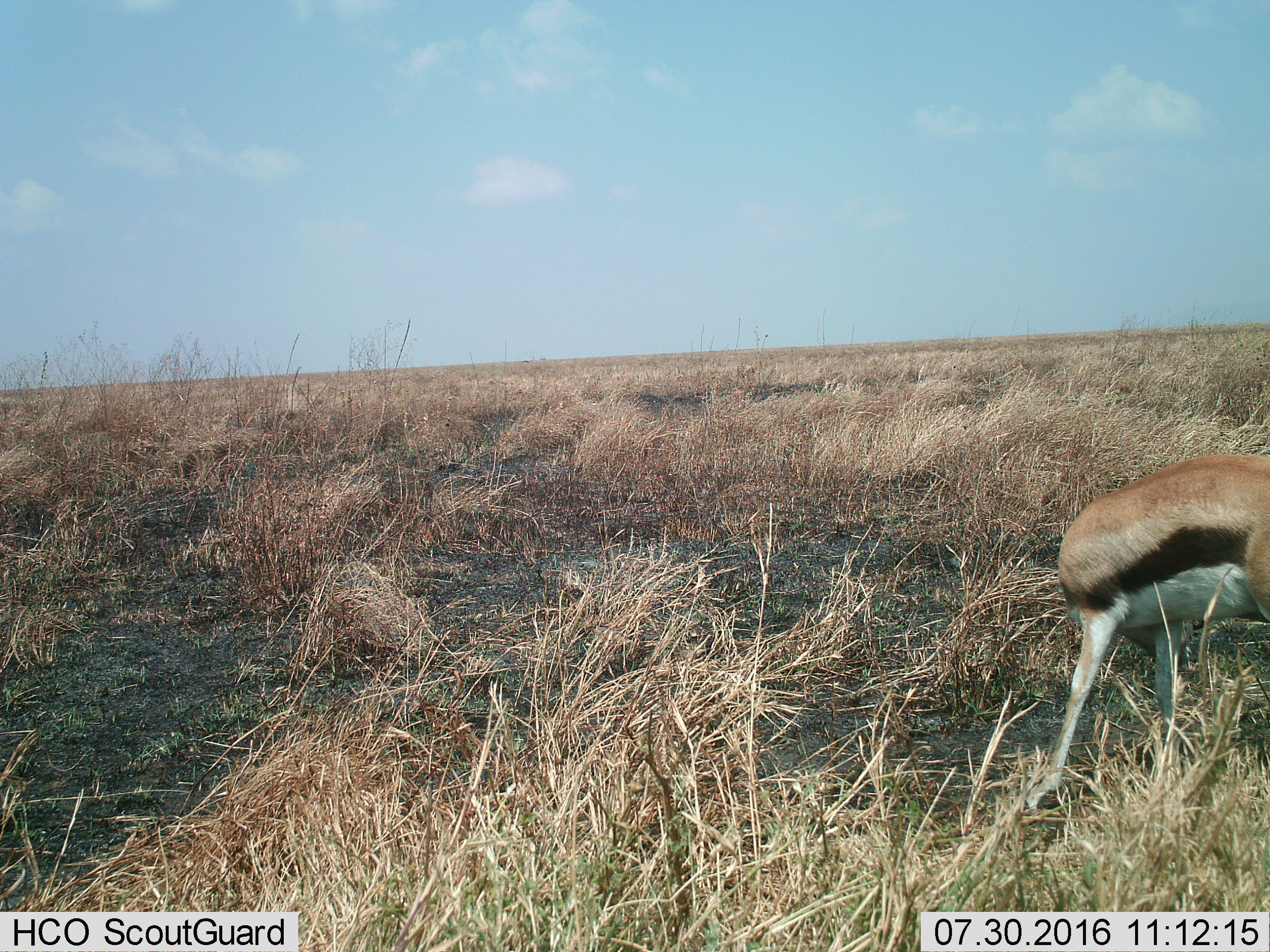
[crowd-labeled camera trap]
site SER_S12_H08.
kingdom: Animalia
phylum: Chordata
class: Mammalia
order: Artiodactyla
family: Bovidae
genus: Eudorcas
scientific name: Eudorcas thomsonii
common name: thomson's gazelle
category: gazellethomsons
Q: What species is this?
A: Gazellethomsons (thomson's gazelle) (Eudorcas thomsonii).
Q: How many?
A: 1.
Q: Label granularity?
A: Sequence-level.